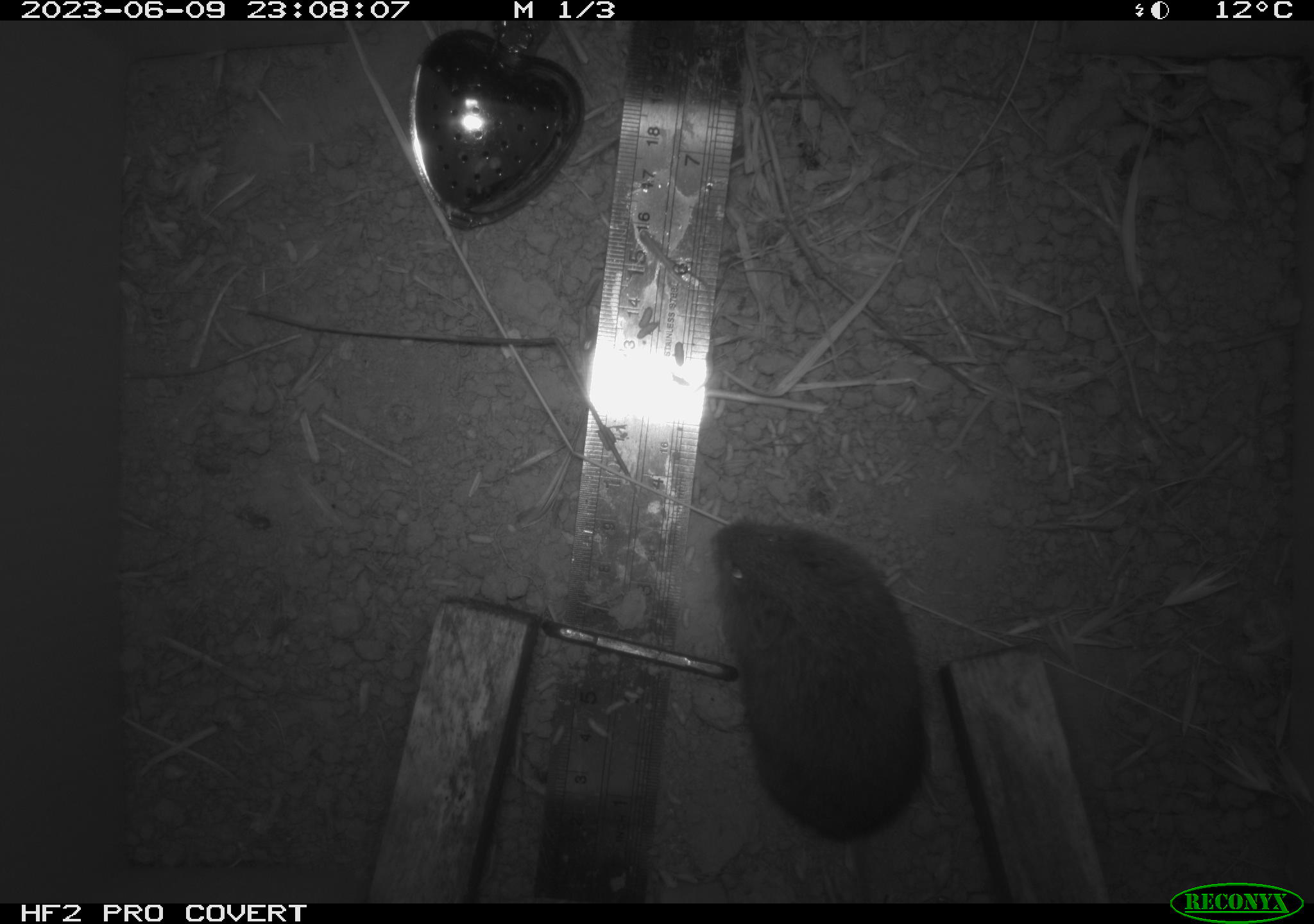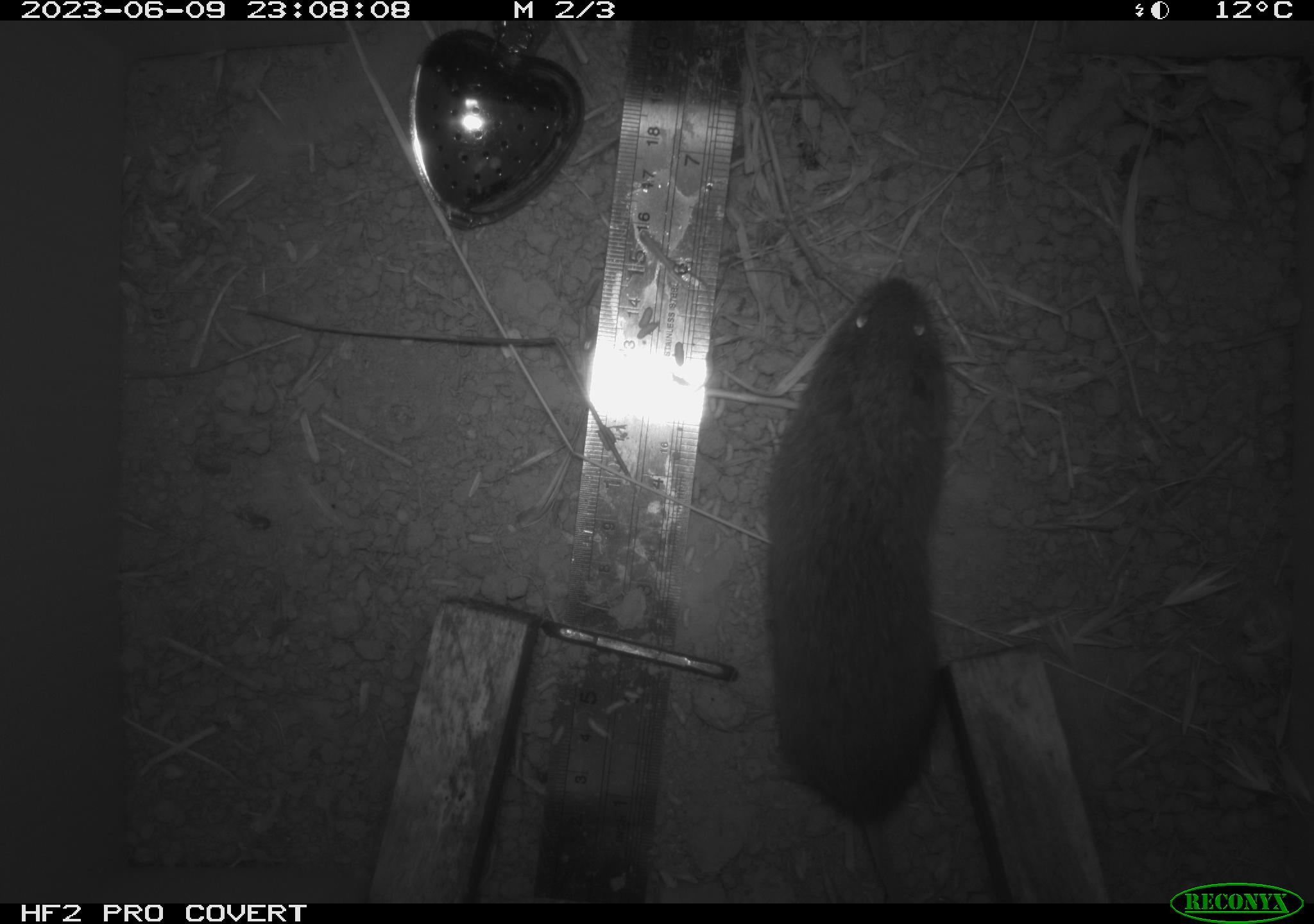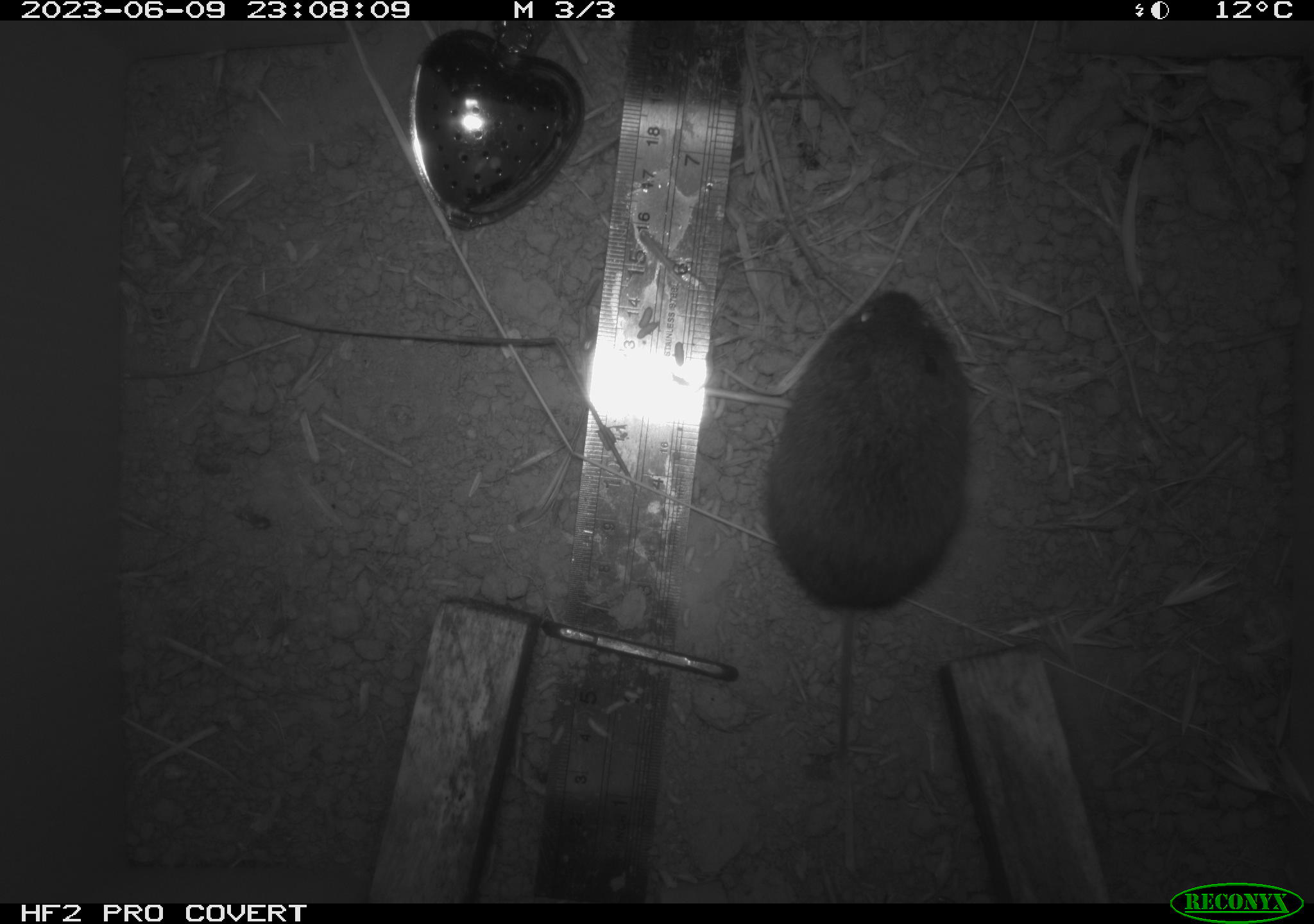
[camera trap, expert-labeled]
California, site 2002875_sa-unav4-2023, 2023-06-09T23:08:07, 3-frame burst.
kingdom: Animalia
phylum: Chordata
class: Mammalia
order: Rodentia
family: Cricetidae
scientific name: Arvicolinae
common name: voles, lemmings, and muskrats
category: arvicolinae subfamily